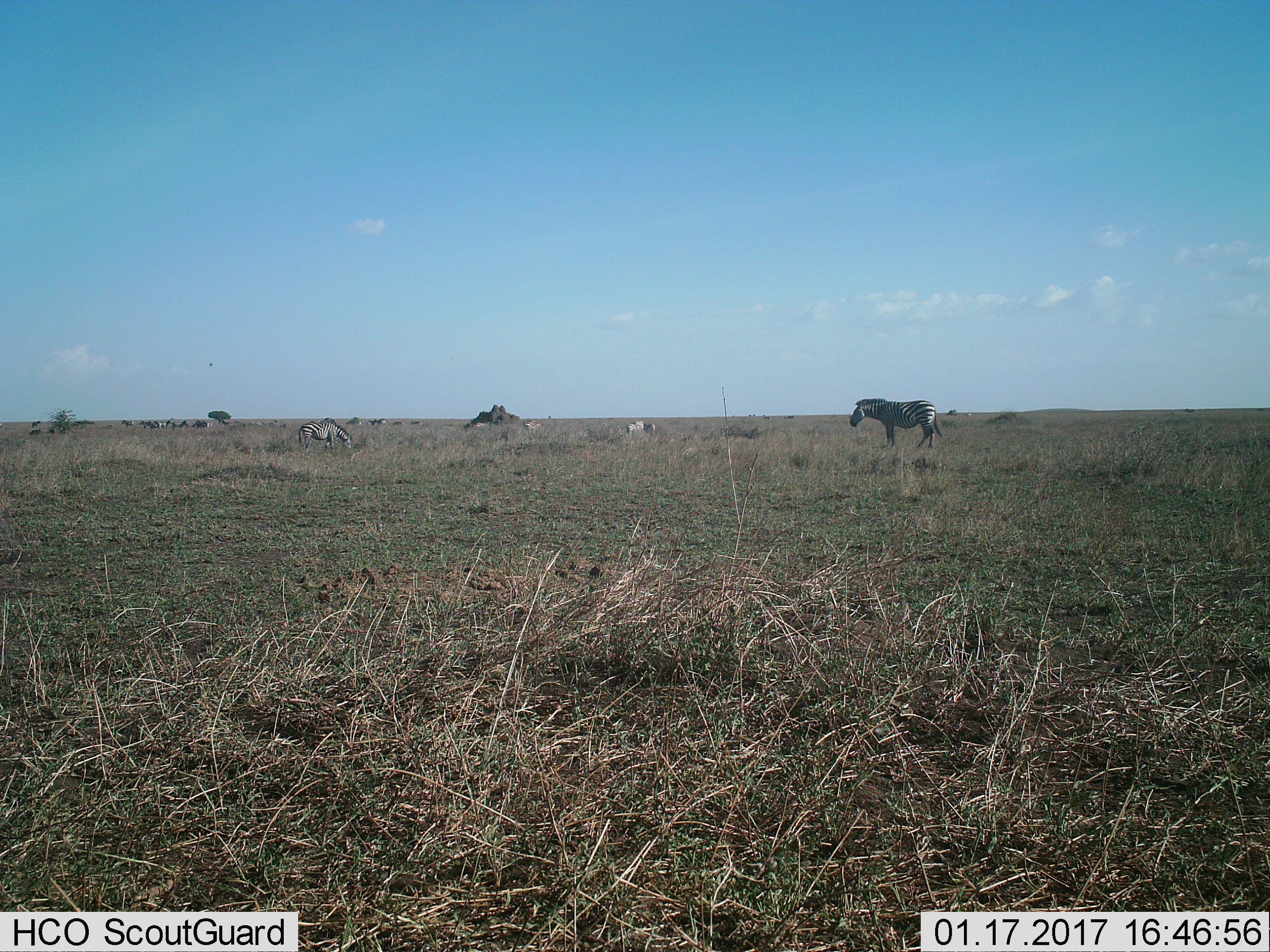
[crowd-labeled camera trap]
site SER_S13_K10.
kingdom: Animalia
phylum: Chordata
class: Mammalia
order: Perissodactyla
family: Equidae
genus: Equus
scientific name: Equus quagga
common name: plains zebra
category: zebraplains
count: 6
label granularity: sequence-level